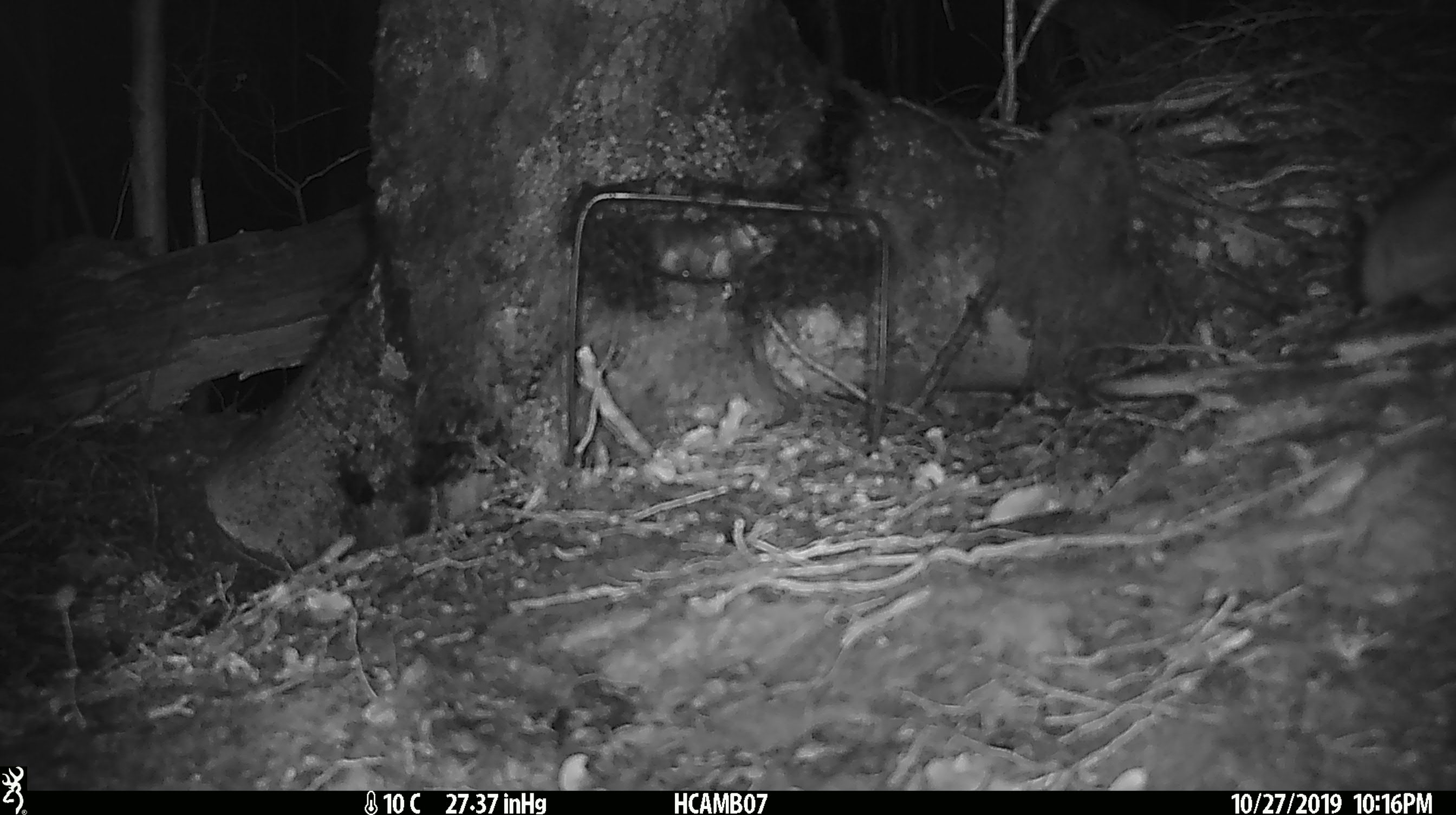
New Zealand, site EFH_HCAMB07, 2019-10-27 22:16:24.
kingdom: Animalia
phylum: Chordata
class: Mammalia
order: Rodentia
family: Muridae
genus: Mus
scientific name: Mus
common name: mouse